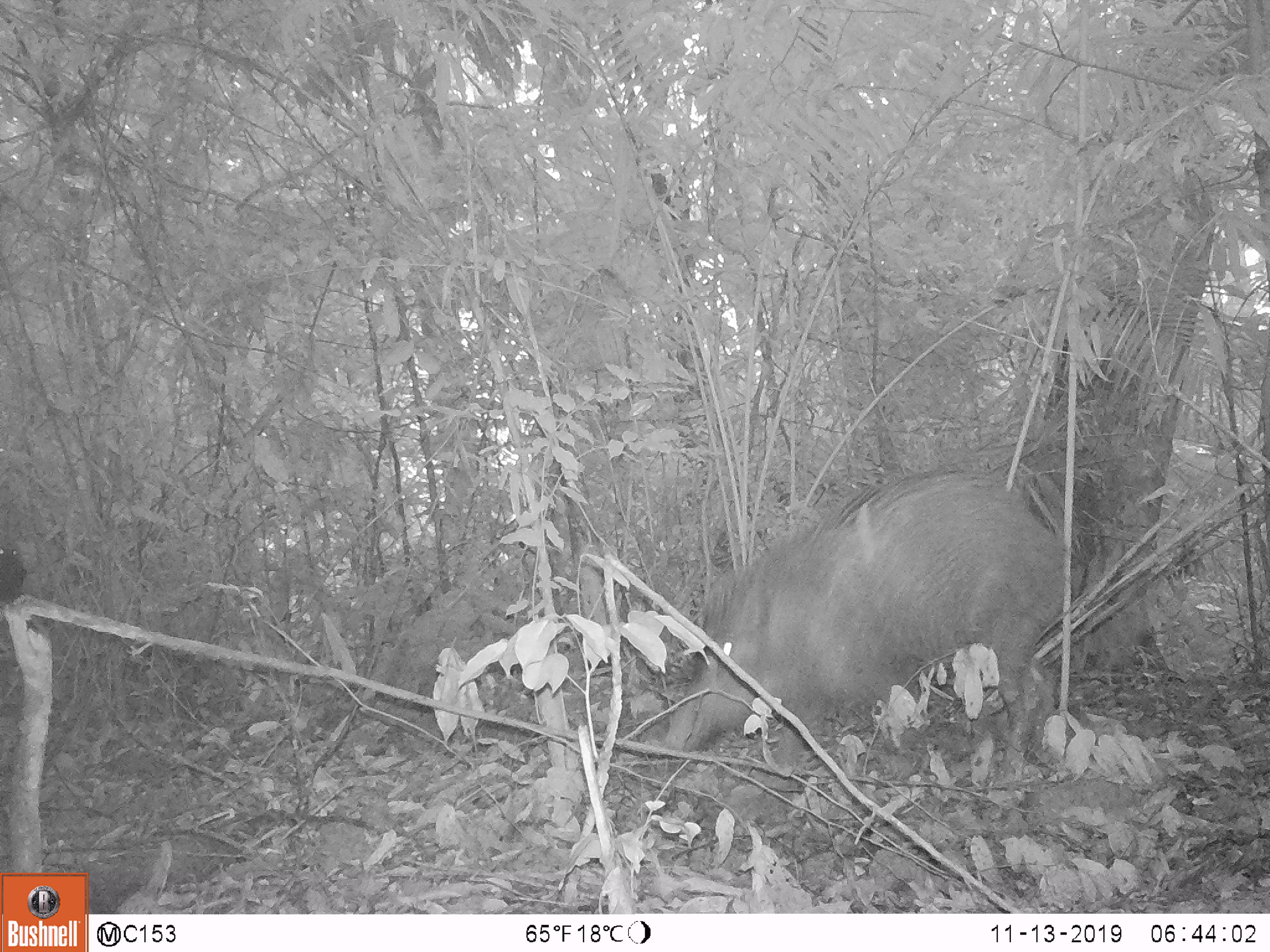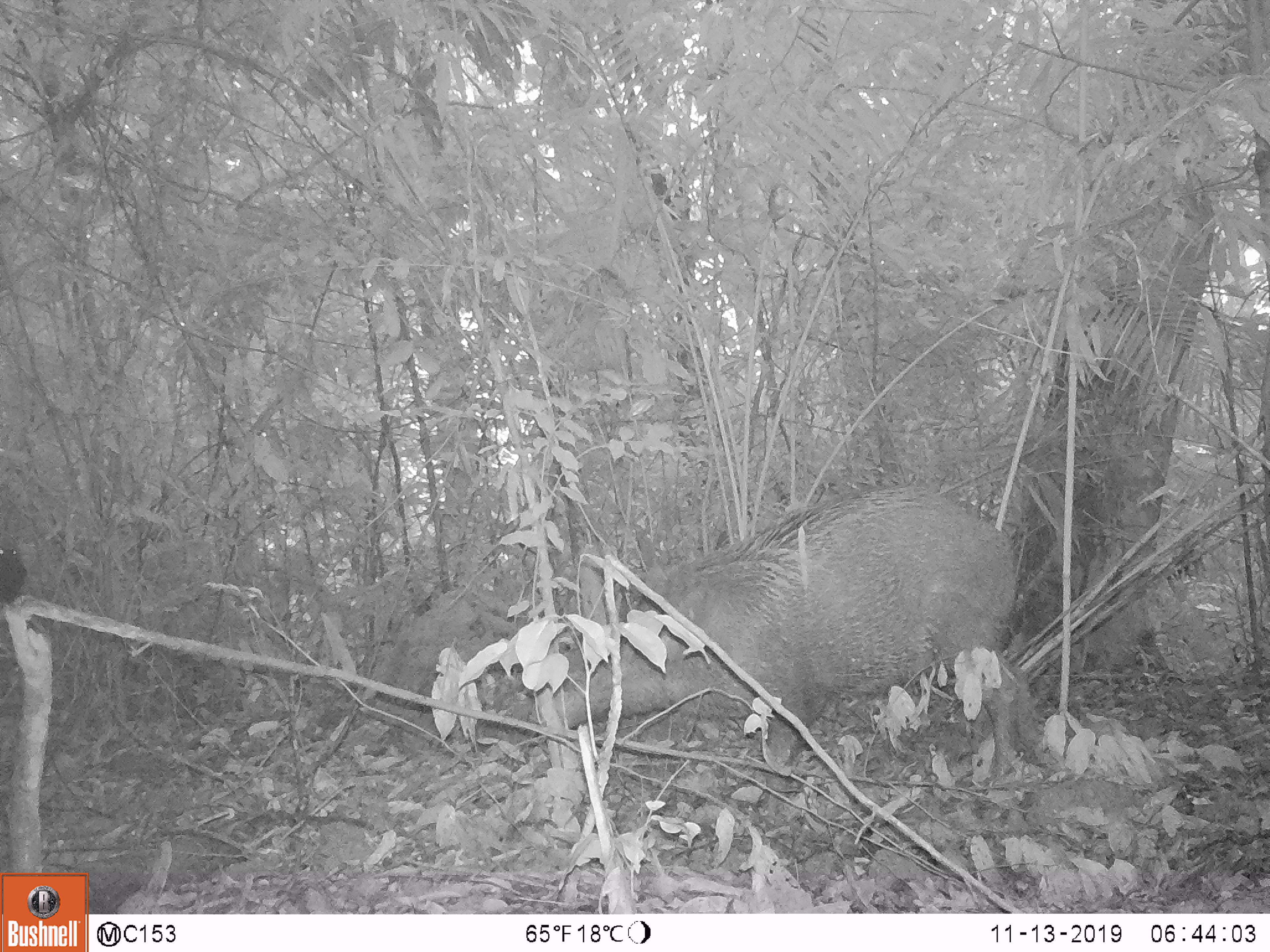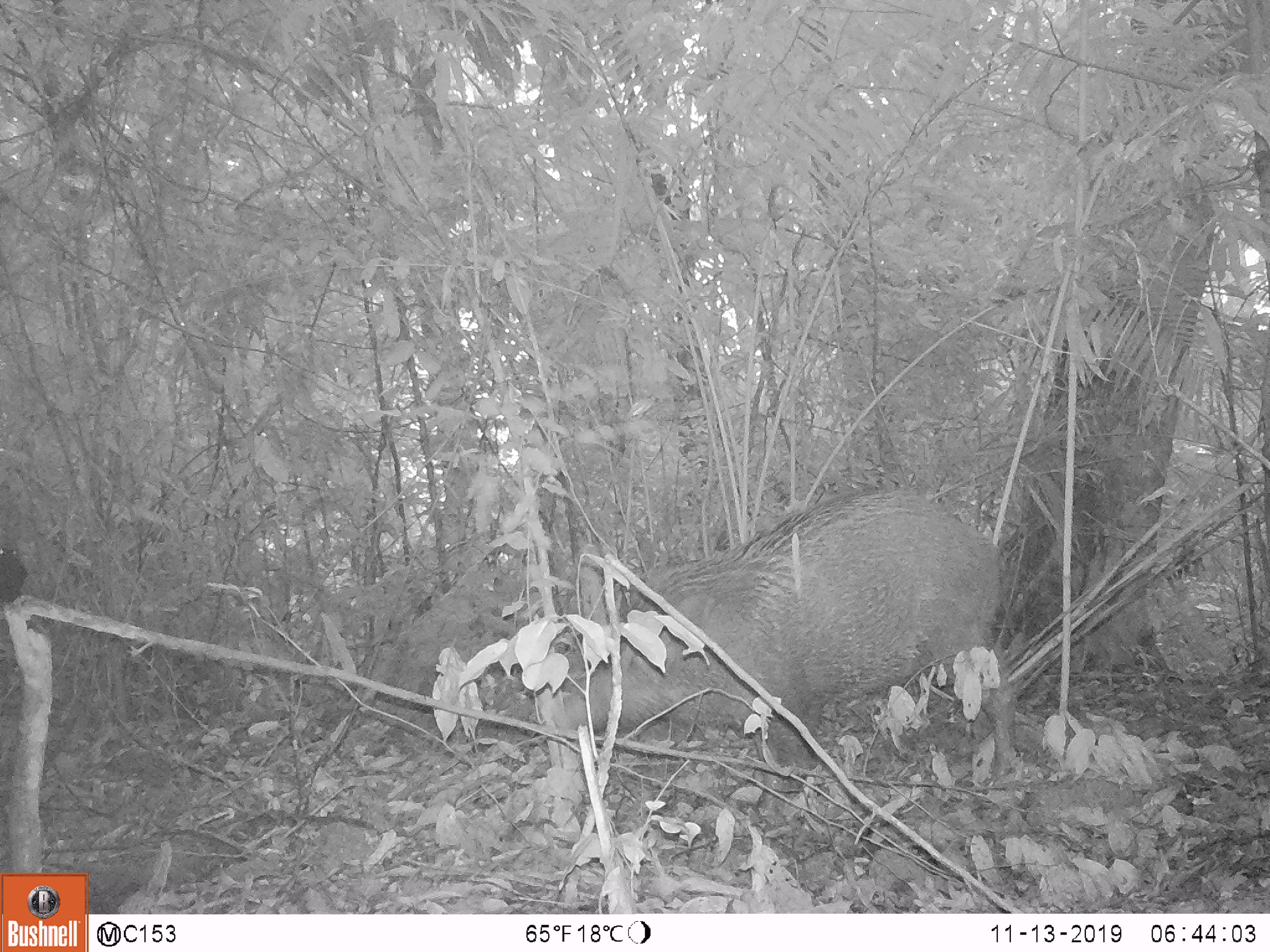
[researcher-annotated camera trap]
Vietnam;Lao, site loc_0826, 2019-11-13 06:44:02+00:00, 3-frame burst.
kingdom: Animalia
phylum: Chordata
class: Mammalia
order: Artiodactyla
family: Suidae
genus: Sus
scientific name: Sus scrofa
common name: eurasian wild pig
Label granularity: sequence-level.